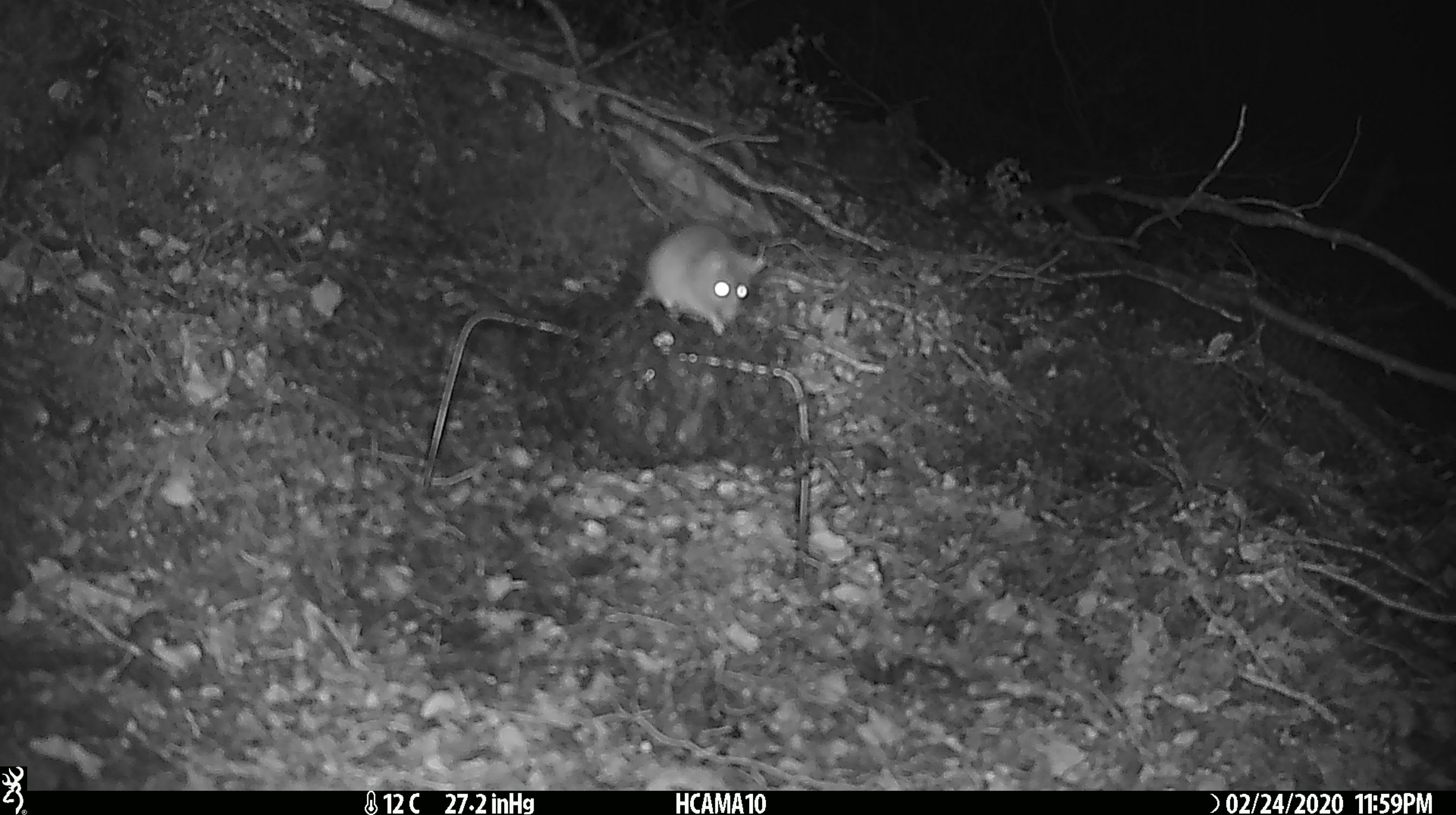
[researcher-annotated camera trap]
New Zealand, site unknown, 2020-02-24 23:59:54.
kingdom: Animalia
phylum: Chordata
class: Mammalia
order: Rodentia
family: Muridae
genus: Mus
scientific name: Mus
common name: mouse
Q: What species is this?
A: Mouse (Mus).